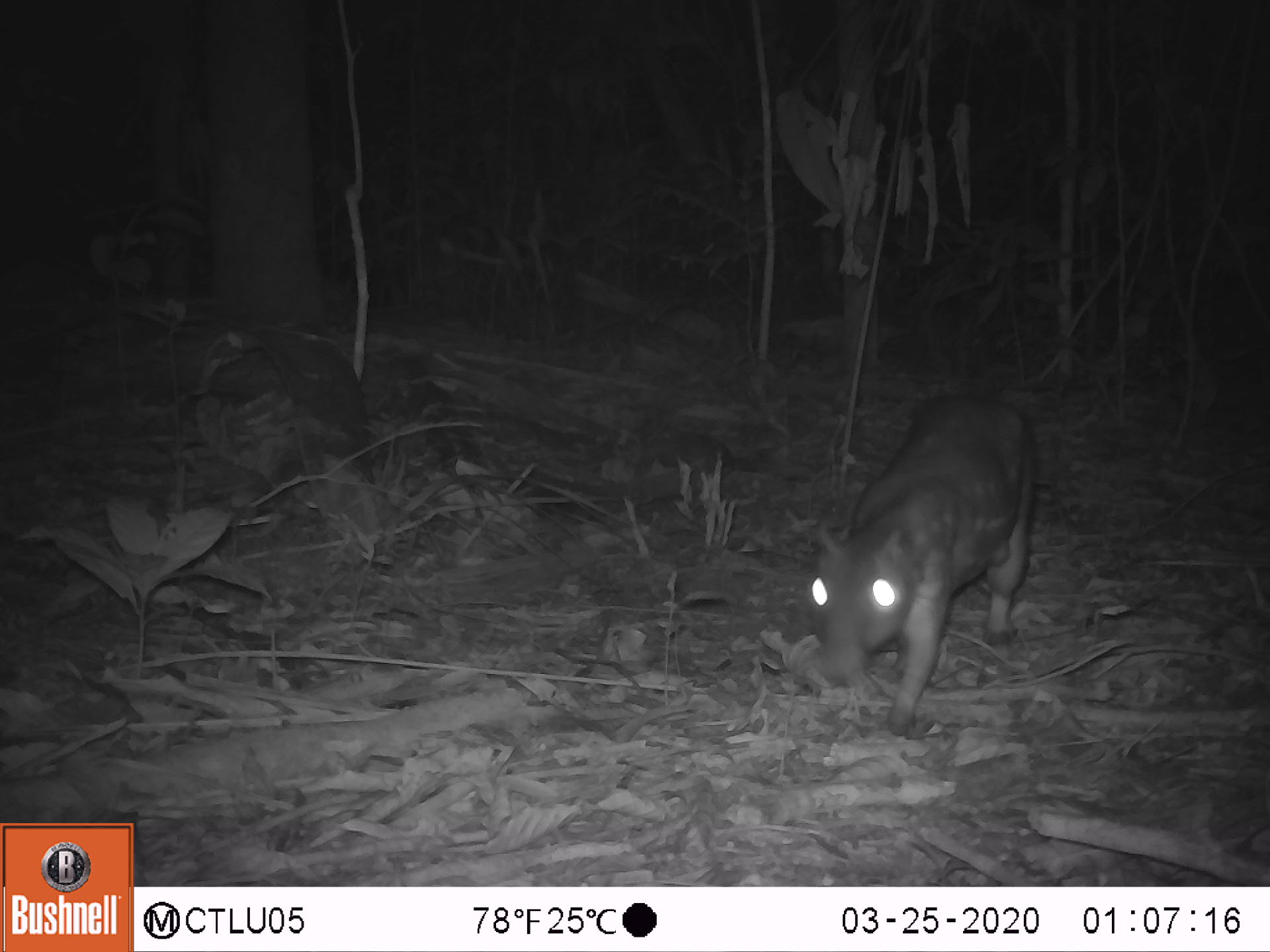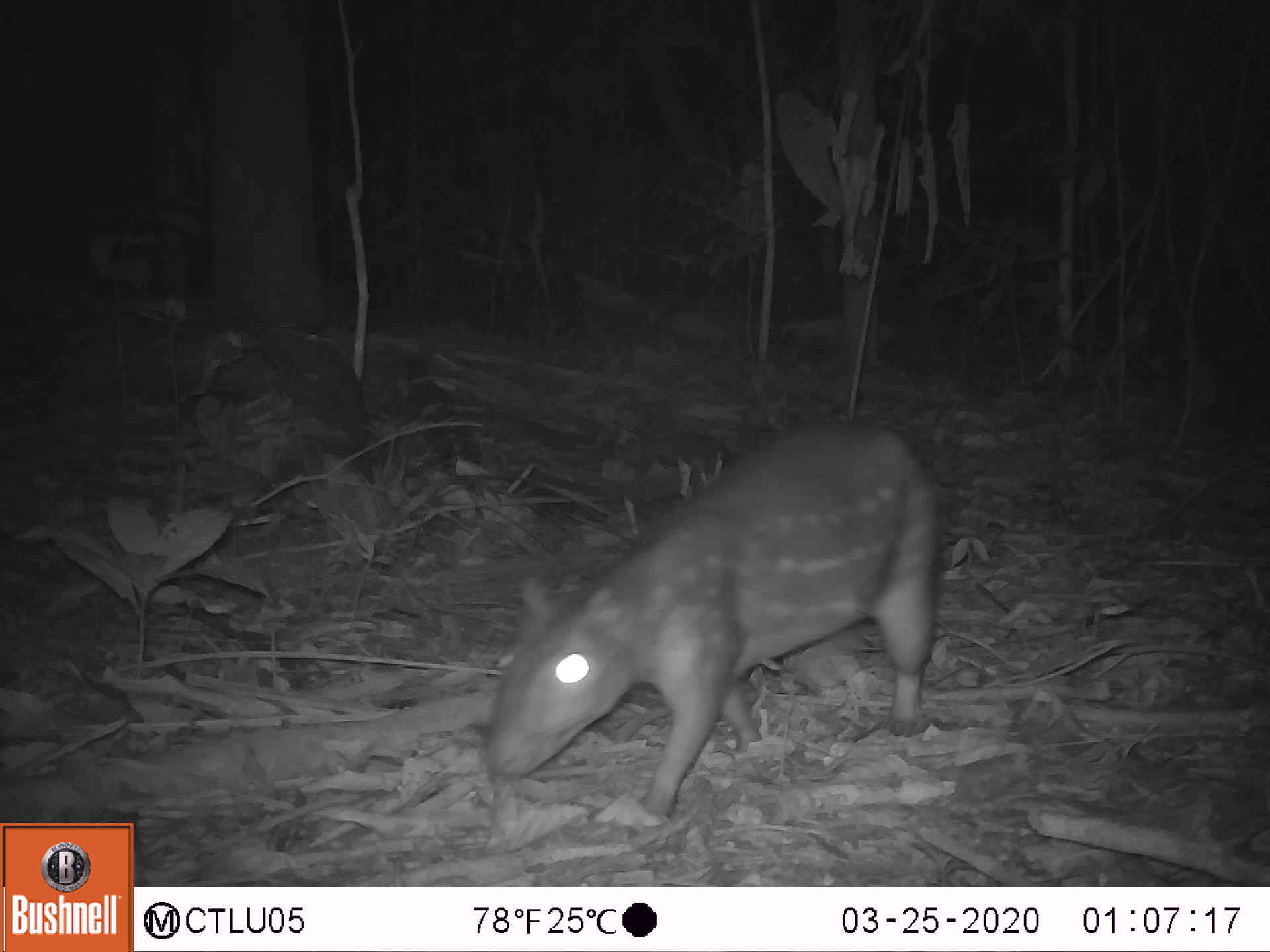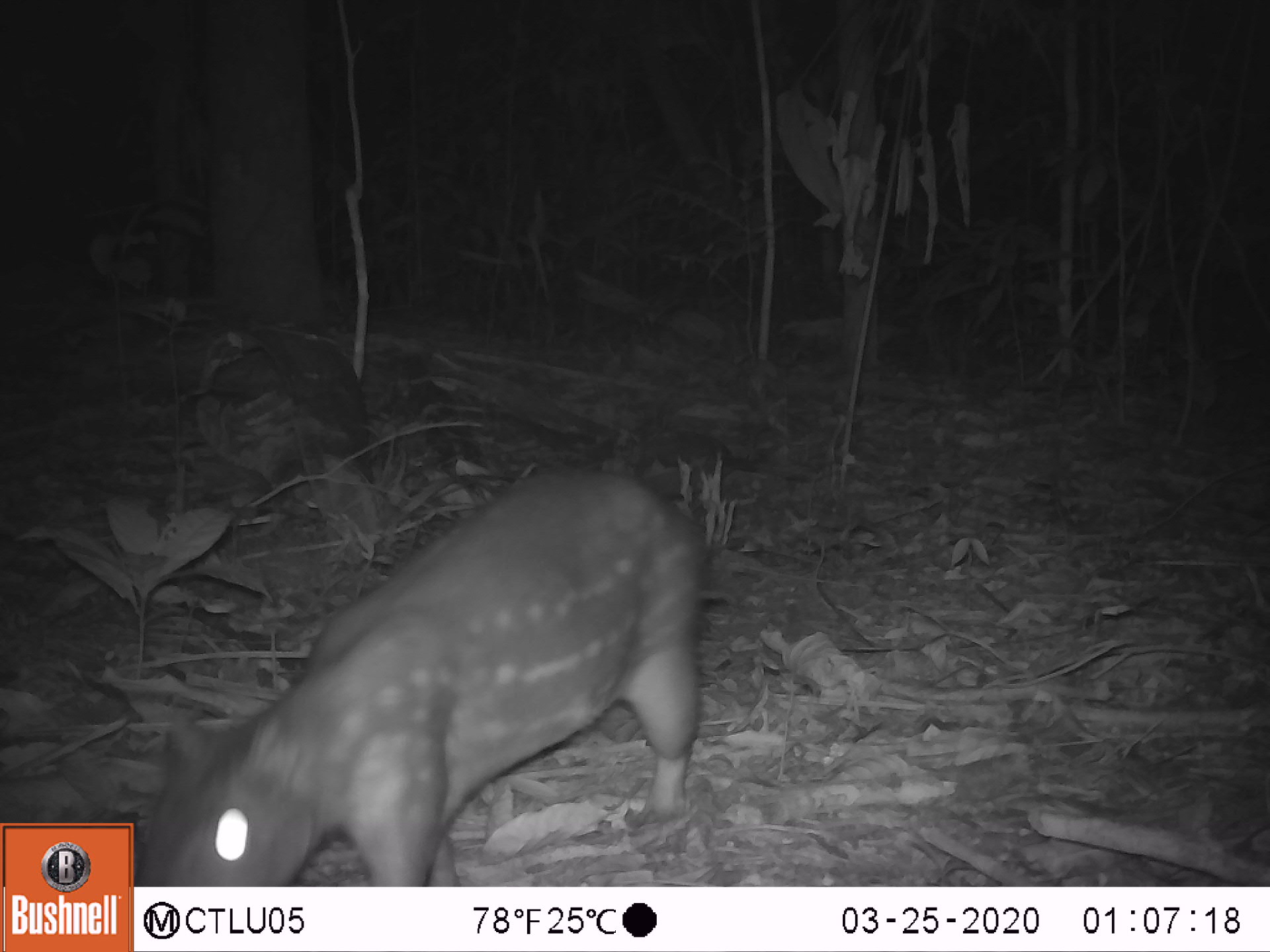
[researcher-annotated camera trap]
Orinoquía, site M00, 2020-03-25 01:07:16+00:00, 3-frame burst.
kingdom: Animalia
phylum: Chordata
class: Mammalia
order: Rodentia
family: Cuniculidae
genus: Cuniculus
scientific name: Cuniculus paca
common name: spotted paca